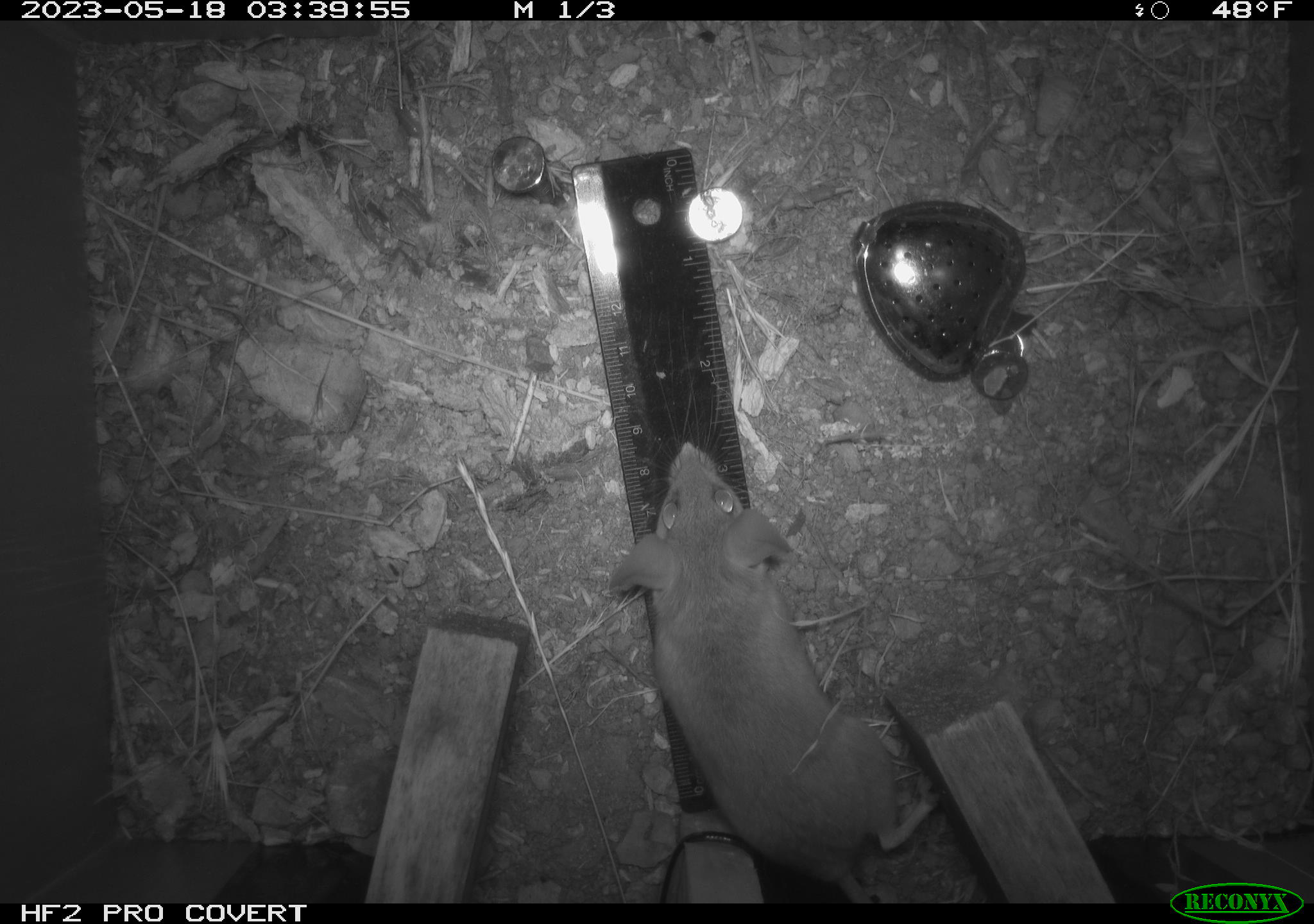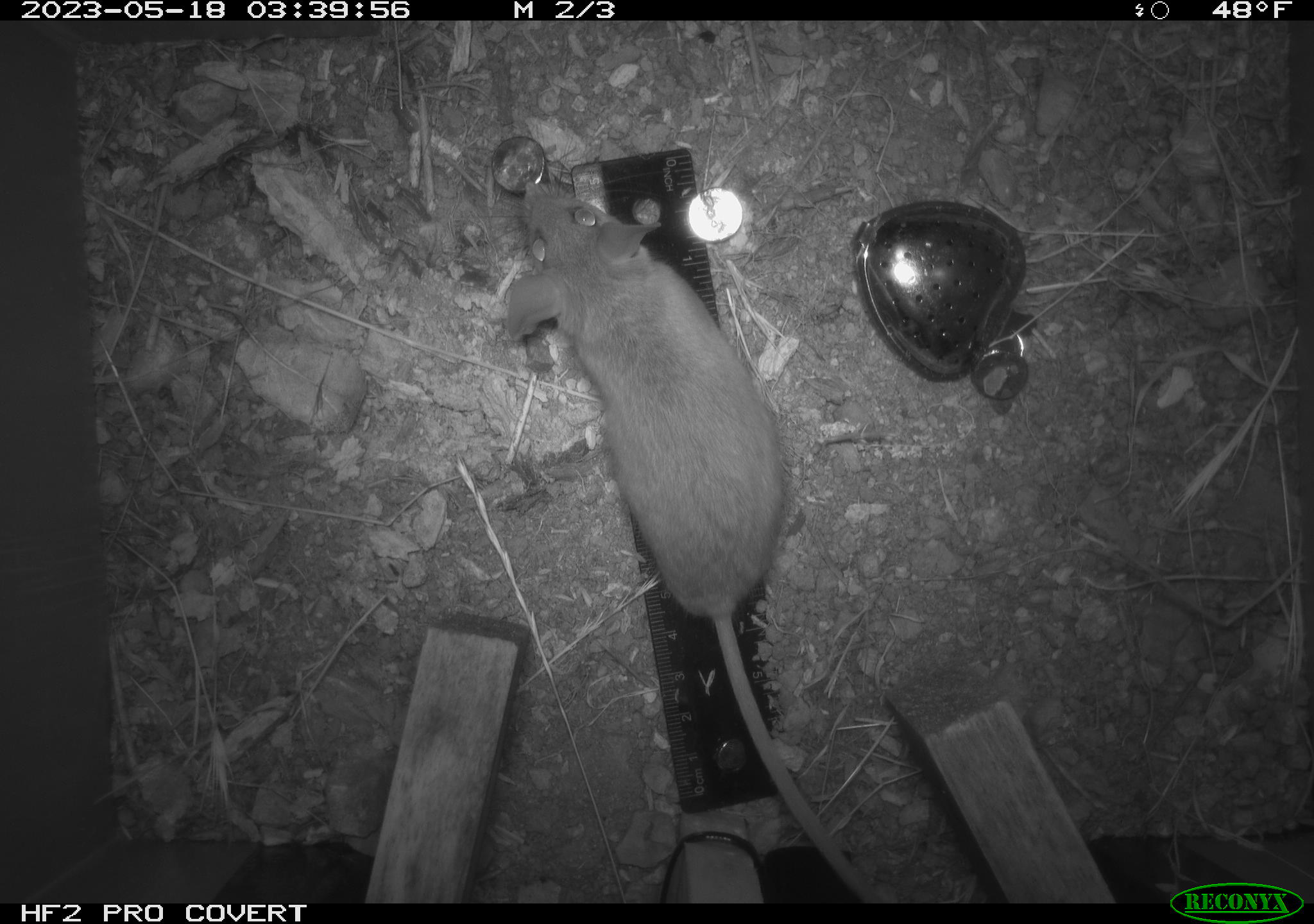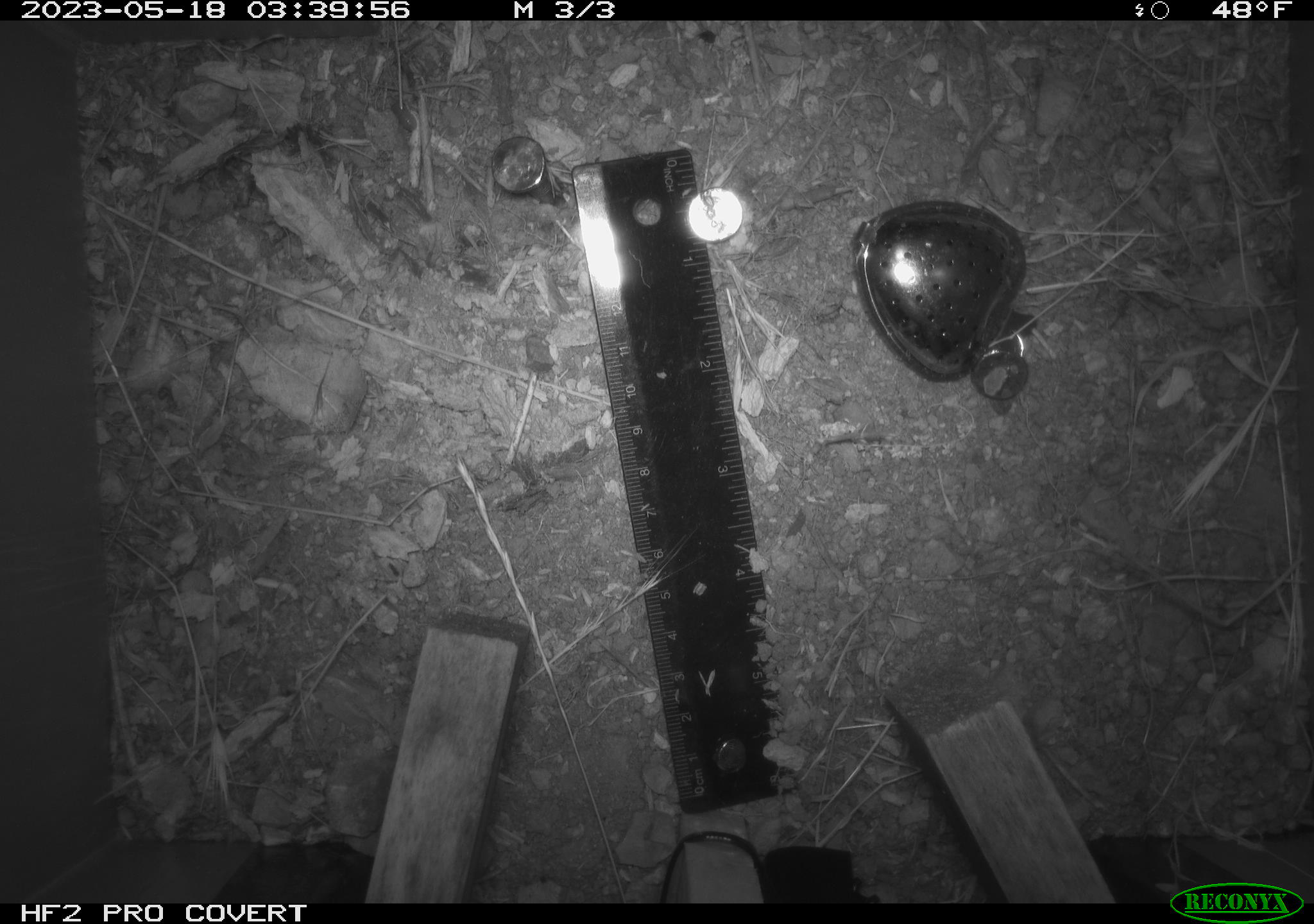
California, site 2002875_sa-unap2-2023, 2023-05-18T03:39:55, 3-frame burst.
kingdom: Animalia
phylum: Chordata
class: Mammalia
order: Rodentia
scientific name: Rodentia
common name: mouse species